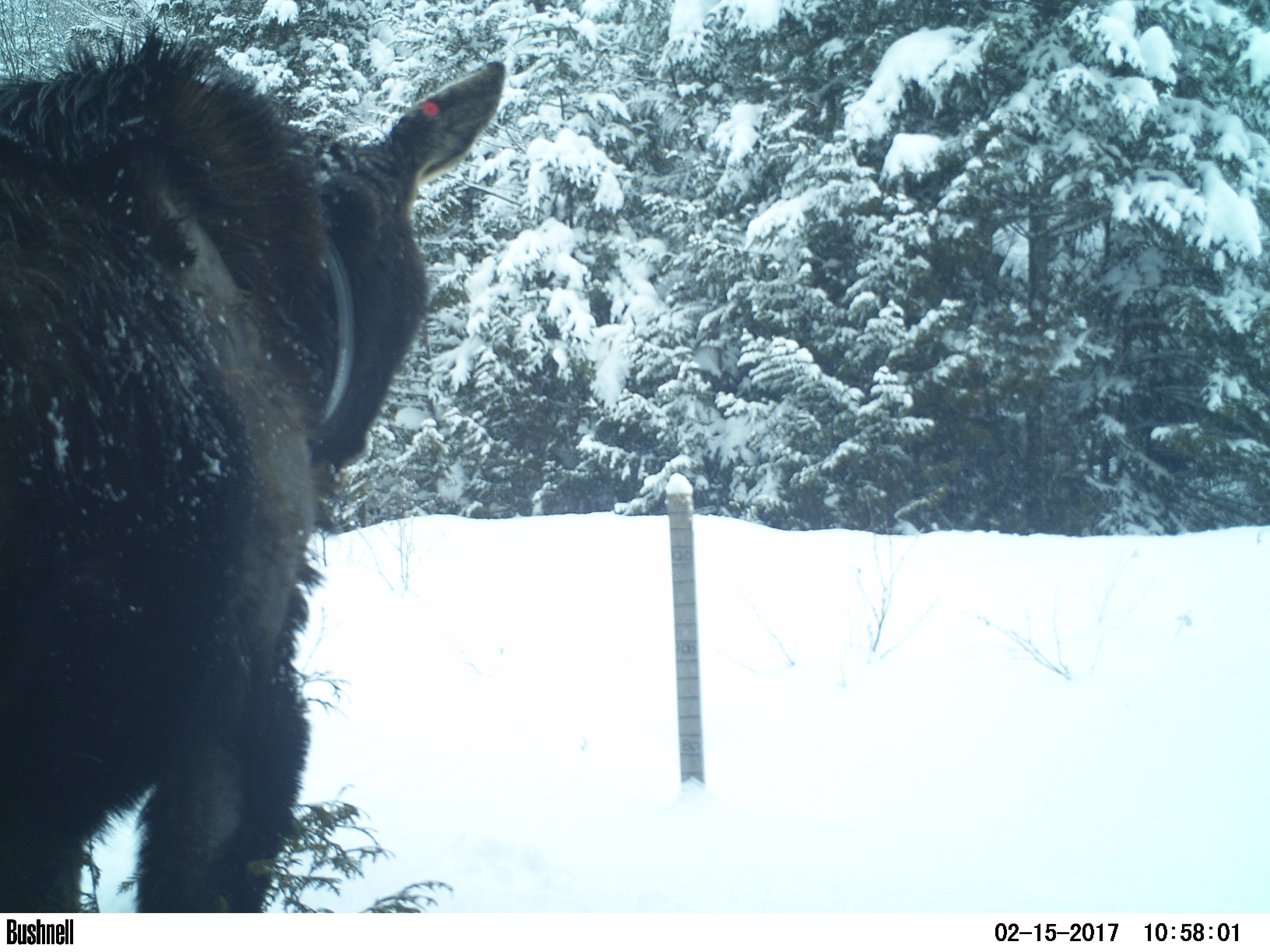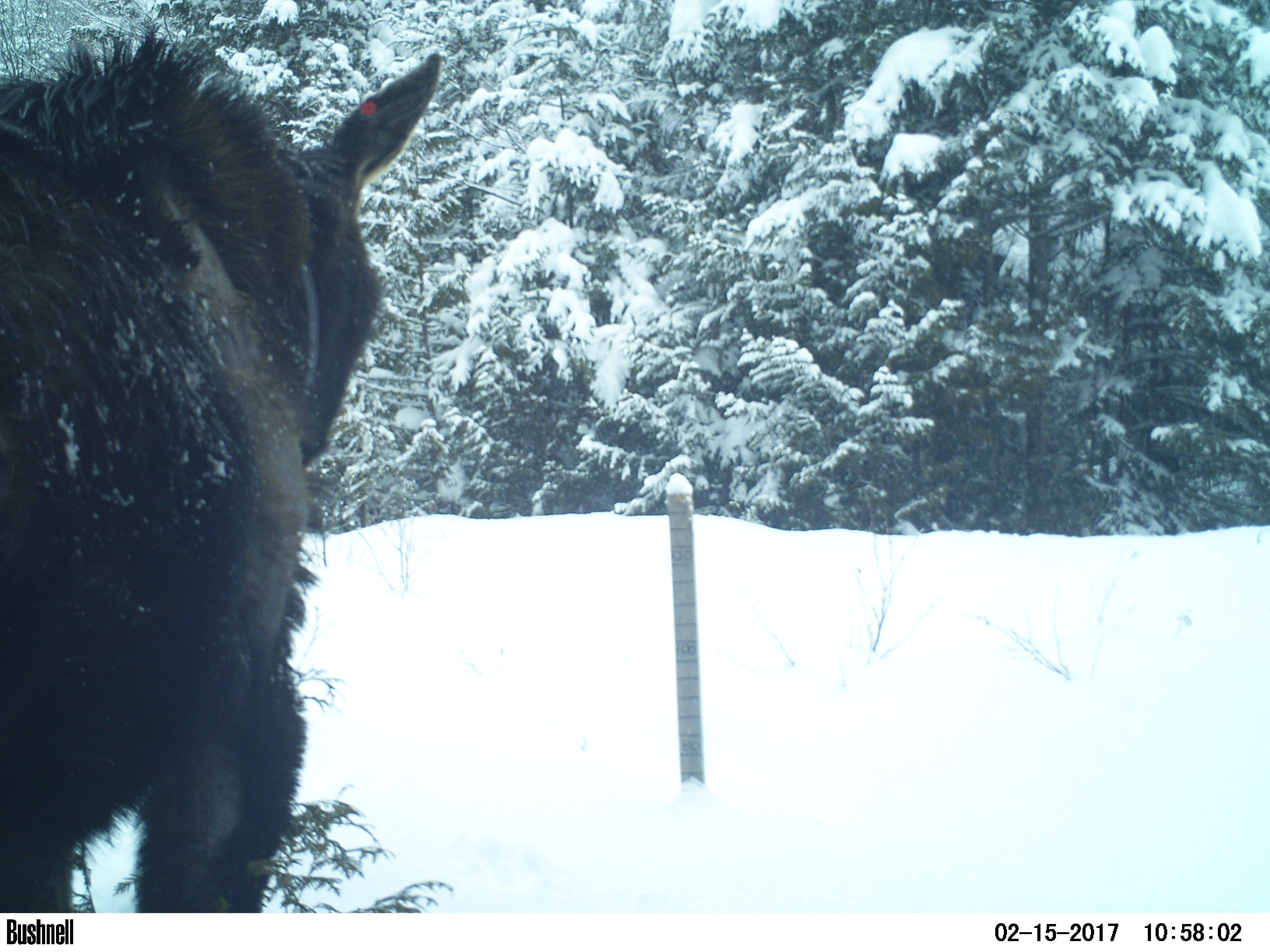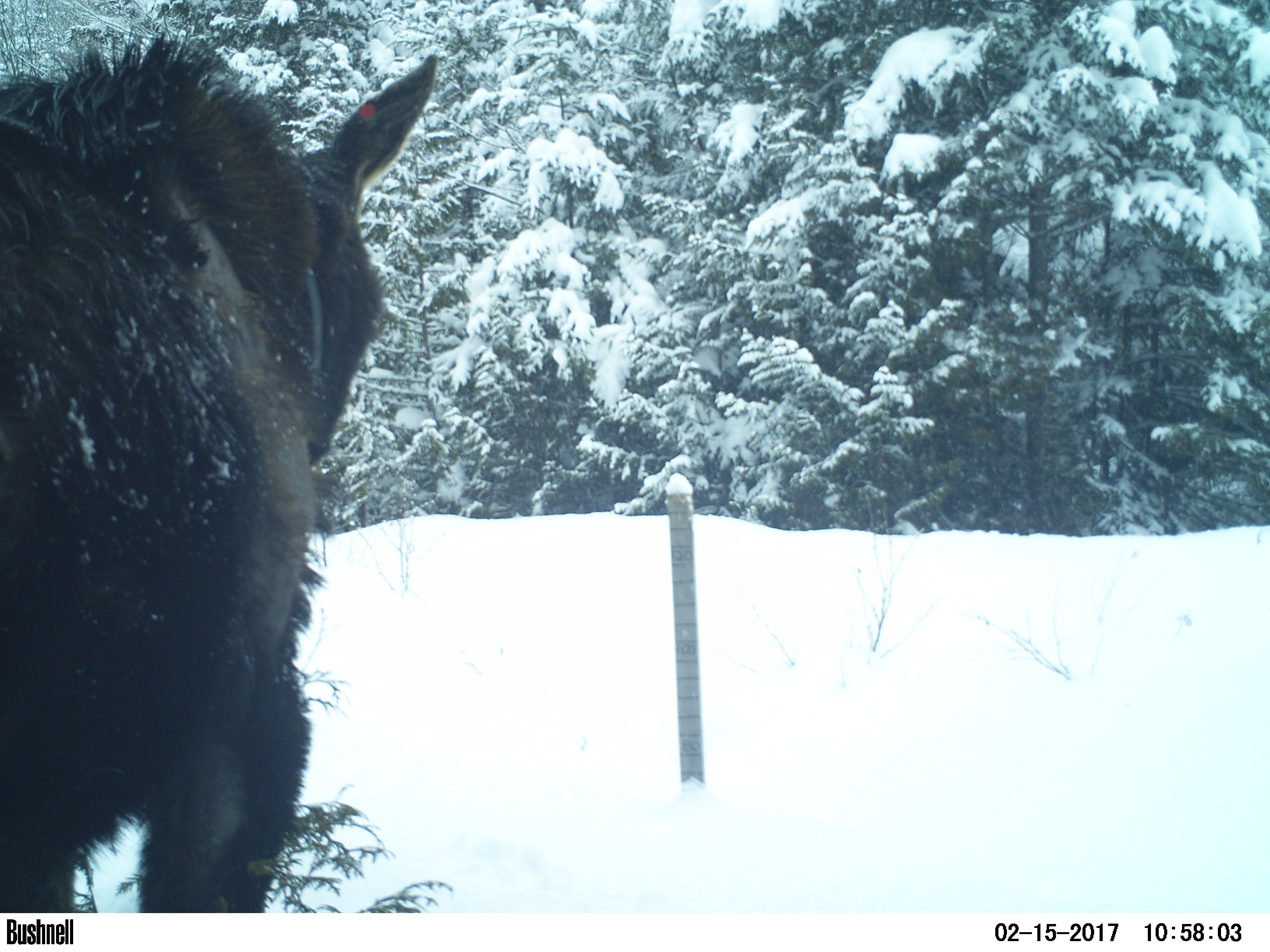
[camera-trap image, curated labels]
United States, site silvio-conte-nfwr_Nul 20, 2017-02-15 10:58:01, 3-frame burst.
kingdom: Animalia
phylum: Chordata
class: Mammalia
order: Artiodactyla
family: Cervidae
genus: Alces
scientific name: Alces alces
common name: moose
Moose (Alces alces).